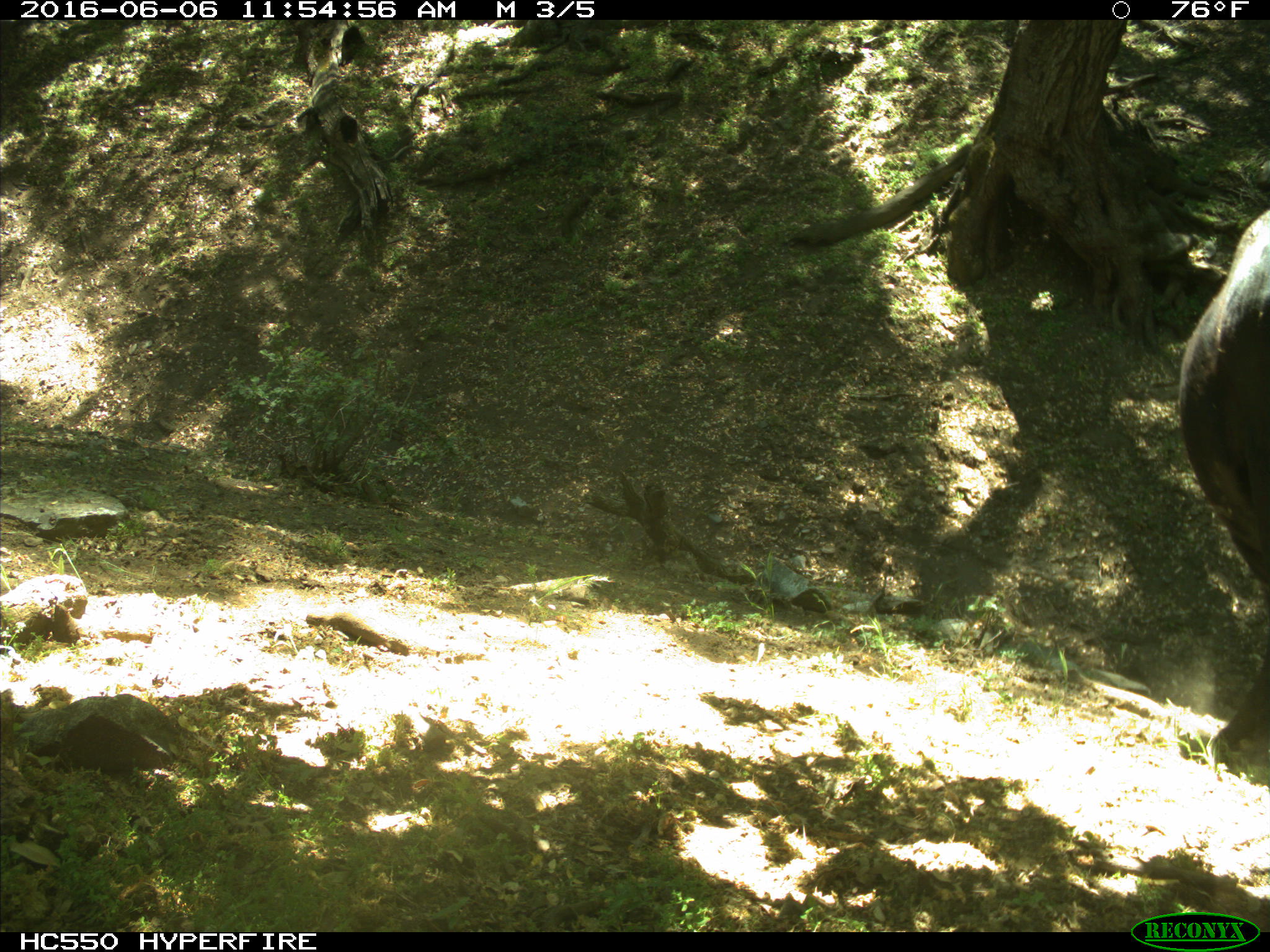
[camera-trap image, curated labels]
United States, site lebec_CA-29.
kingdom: Animalia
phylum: Chordata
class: Mammalia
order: Artiodactyla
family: Bovidae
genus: Bos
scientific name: Bos taurus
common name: domestic cow